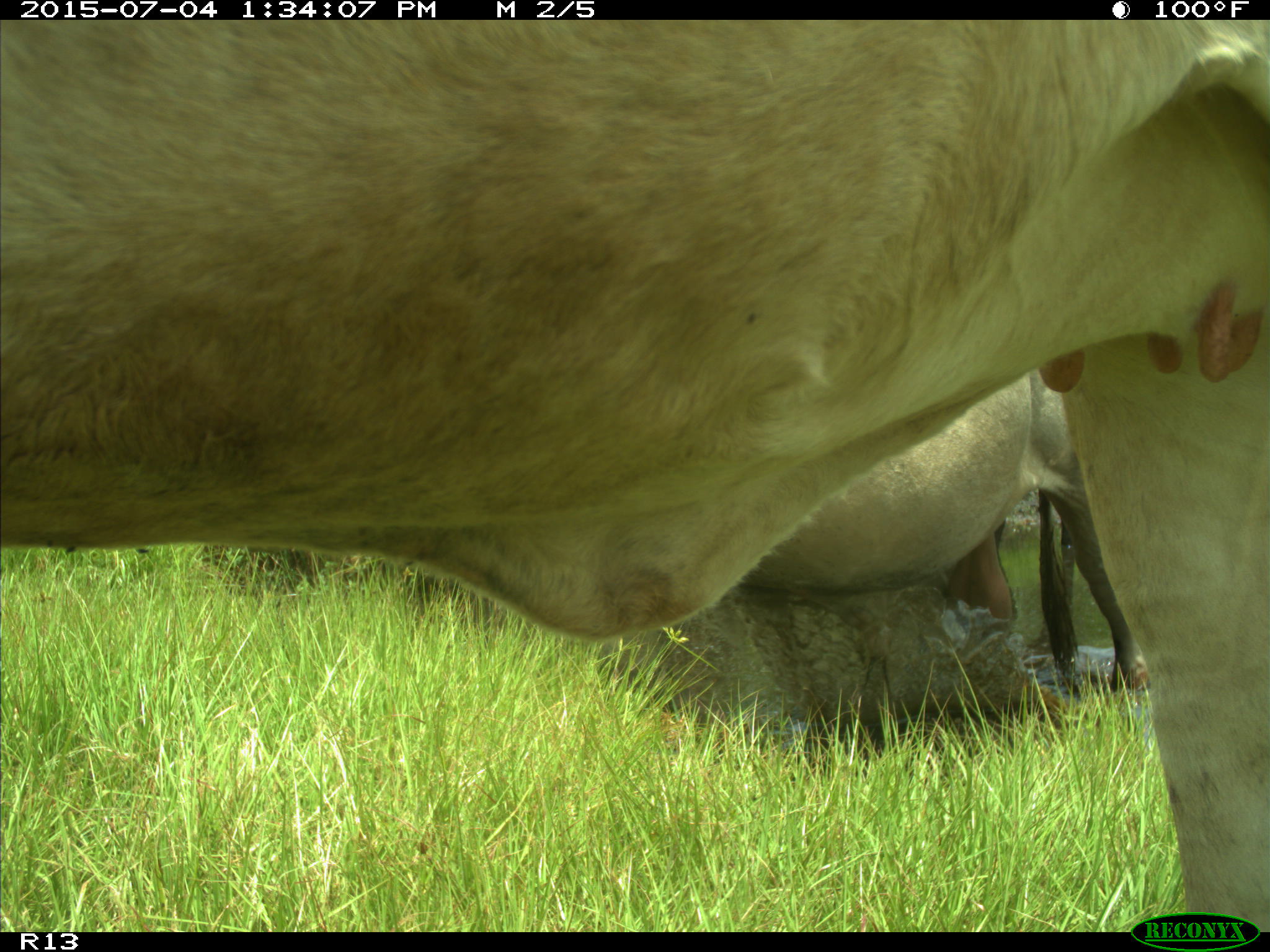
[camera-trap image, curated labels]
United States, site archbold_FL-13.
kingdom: Animalia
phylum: Chordata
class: Mammalia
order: Artiodactyla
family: Bovidae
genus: Bos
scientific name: Bos taurus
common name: domestic cow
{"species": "Bos taurus (domestic cow)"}